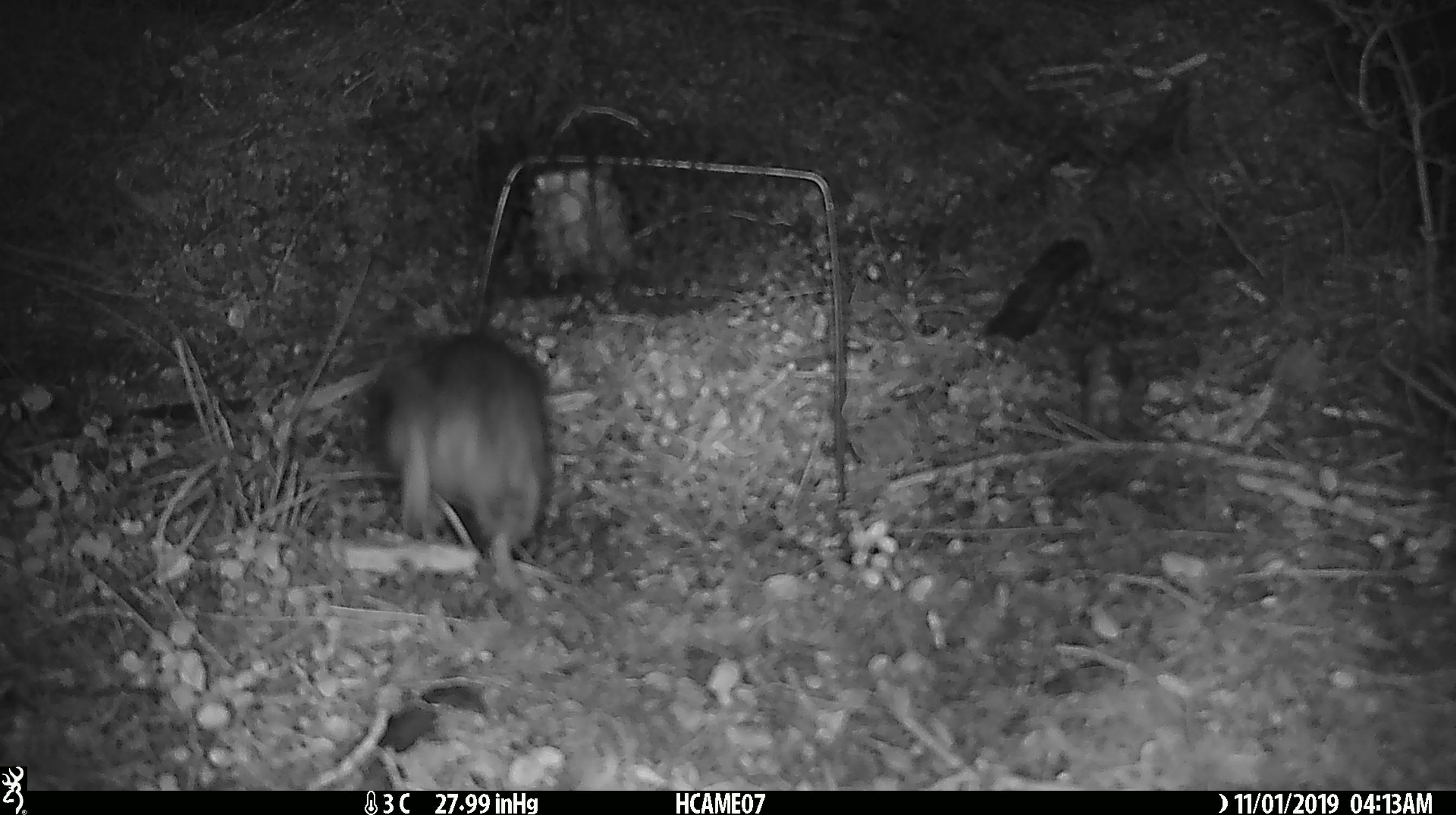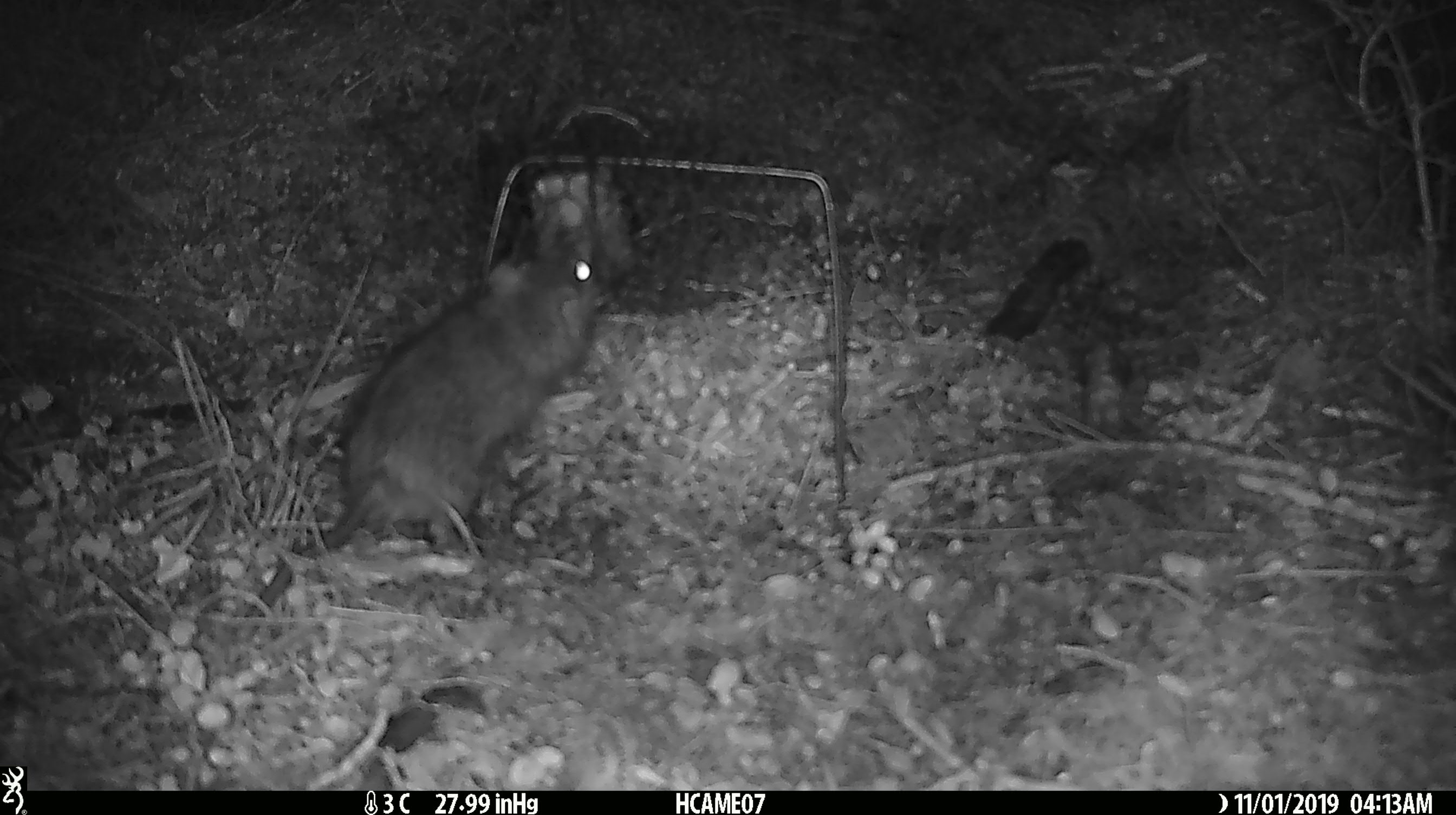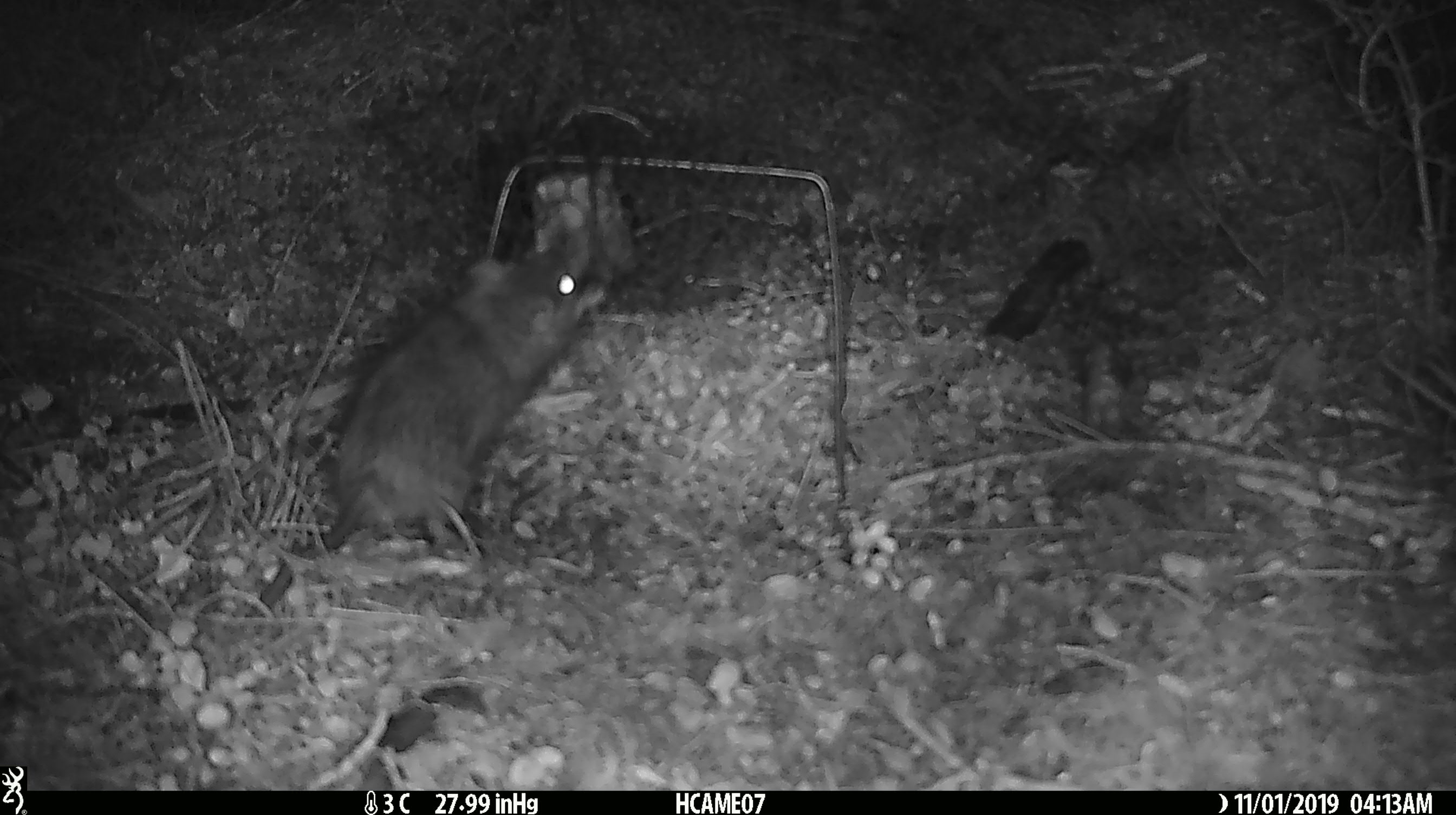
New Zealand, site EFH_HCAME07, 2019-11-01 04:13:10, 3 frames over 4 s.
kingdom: Animalia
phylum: Chordata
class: Mammalia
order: Rodentia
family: Muridae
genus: Rattus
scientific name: Rattus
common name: rat